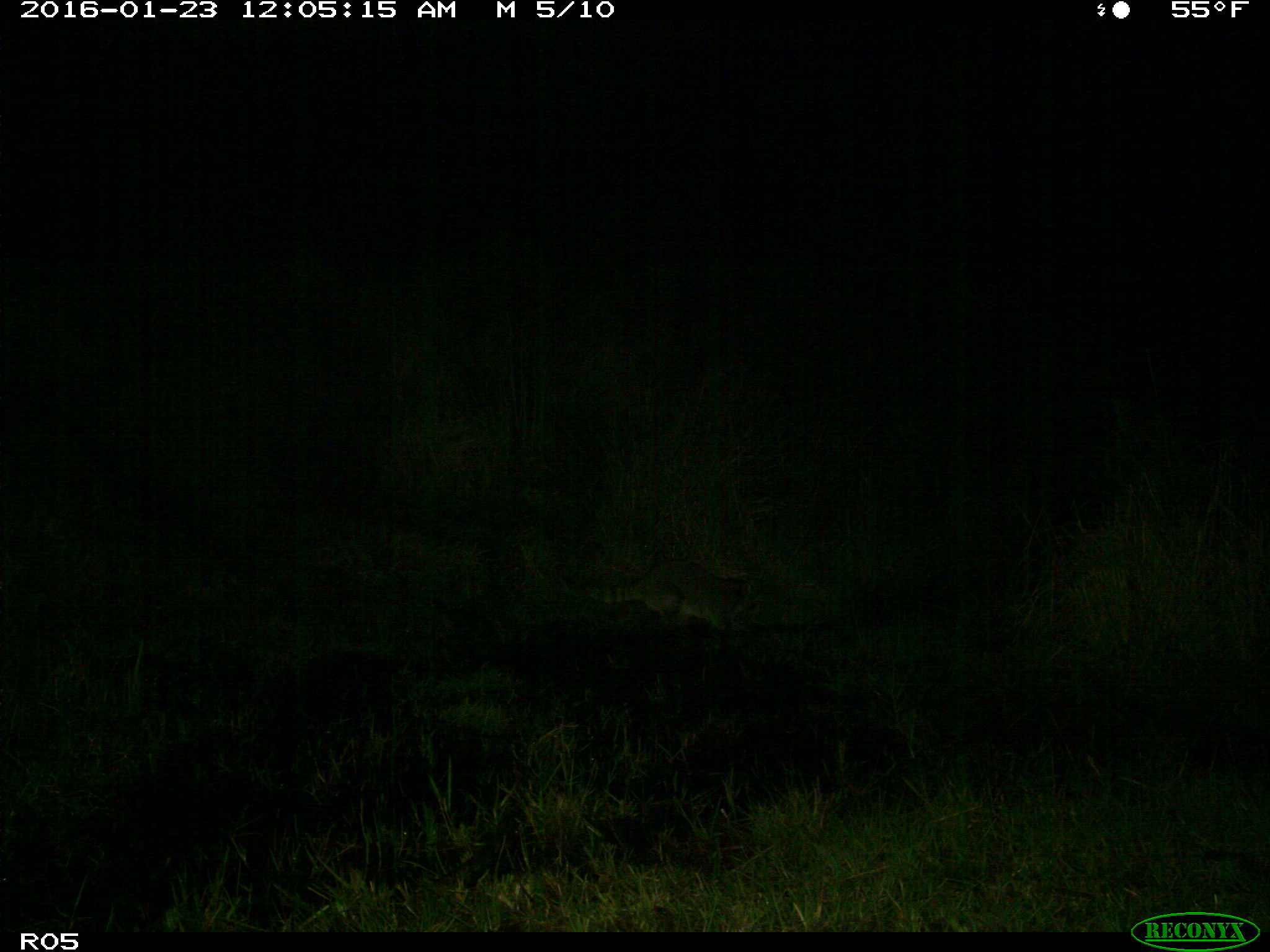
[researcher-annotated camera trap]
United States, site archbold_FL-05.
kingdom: Animalia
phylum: Chordata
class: Mammalia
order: Carnivora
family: Procyonidae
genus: Procyon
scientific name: Procyon lotor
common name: common raccoon